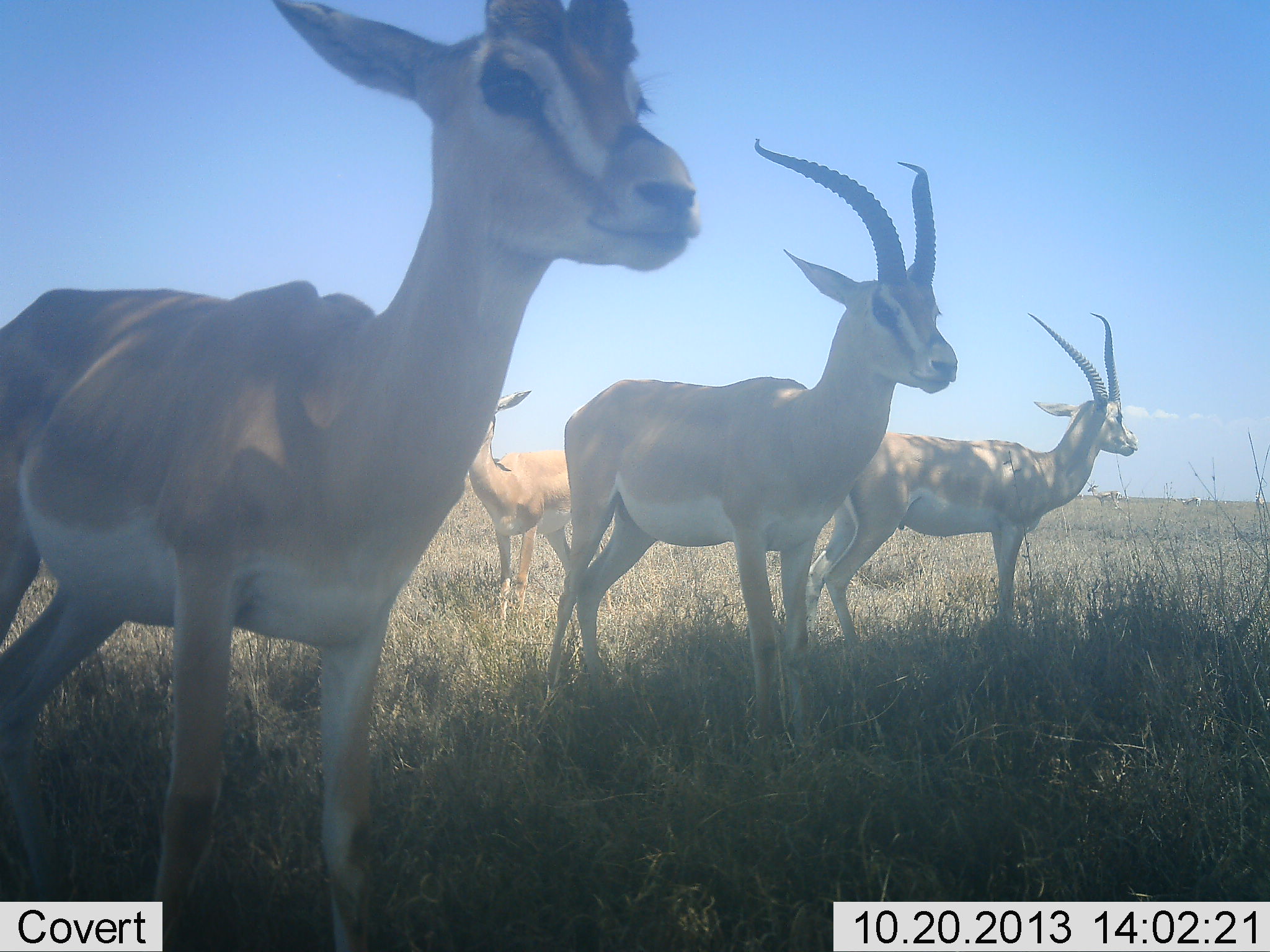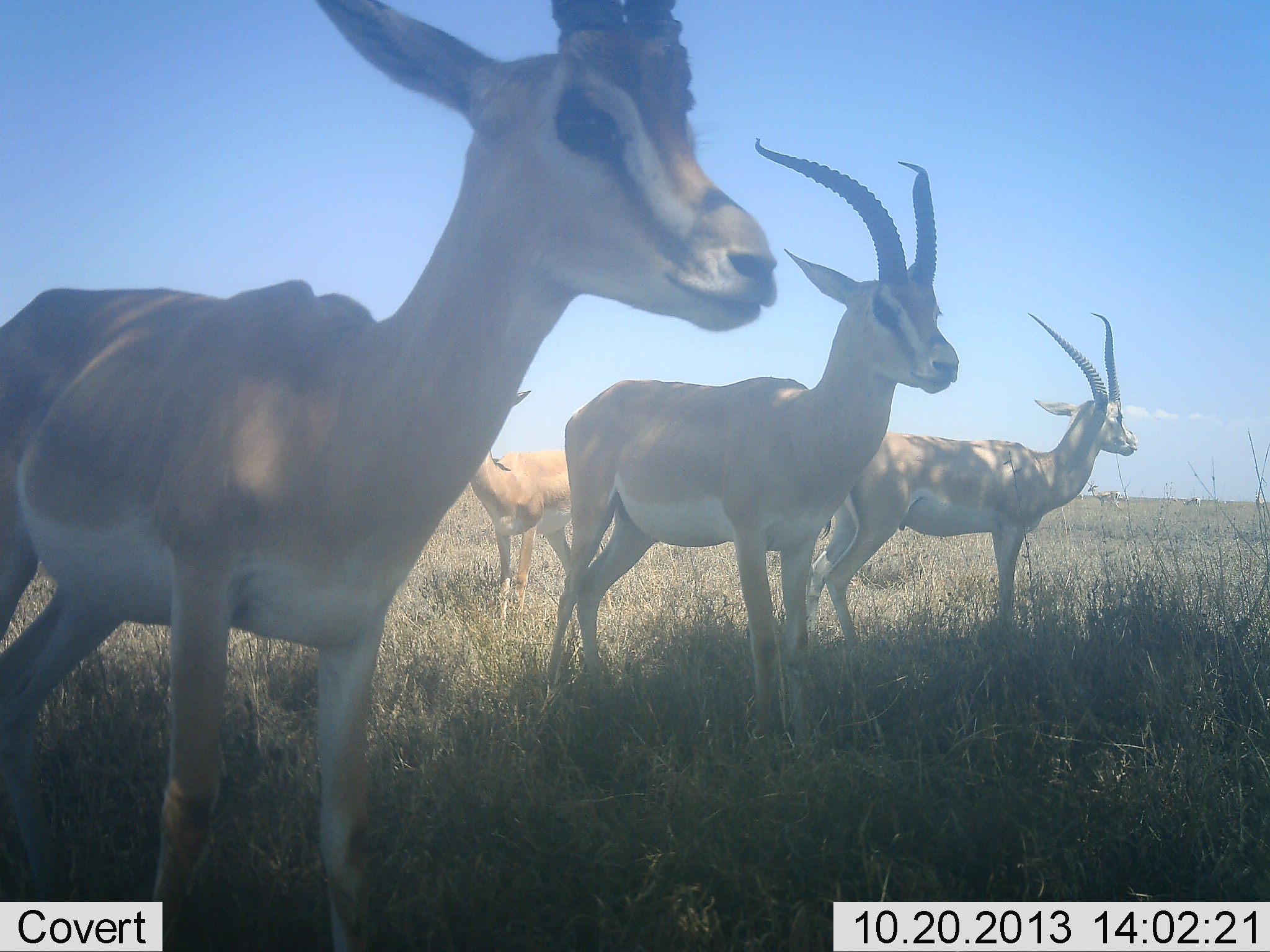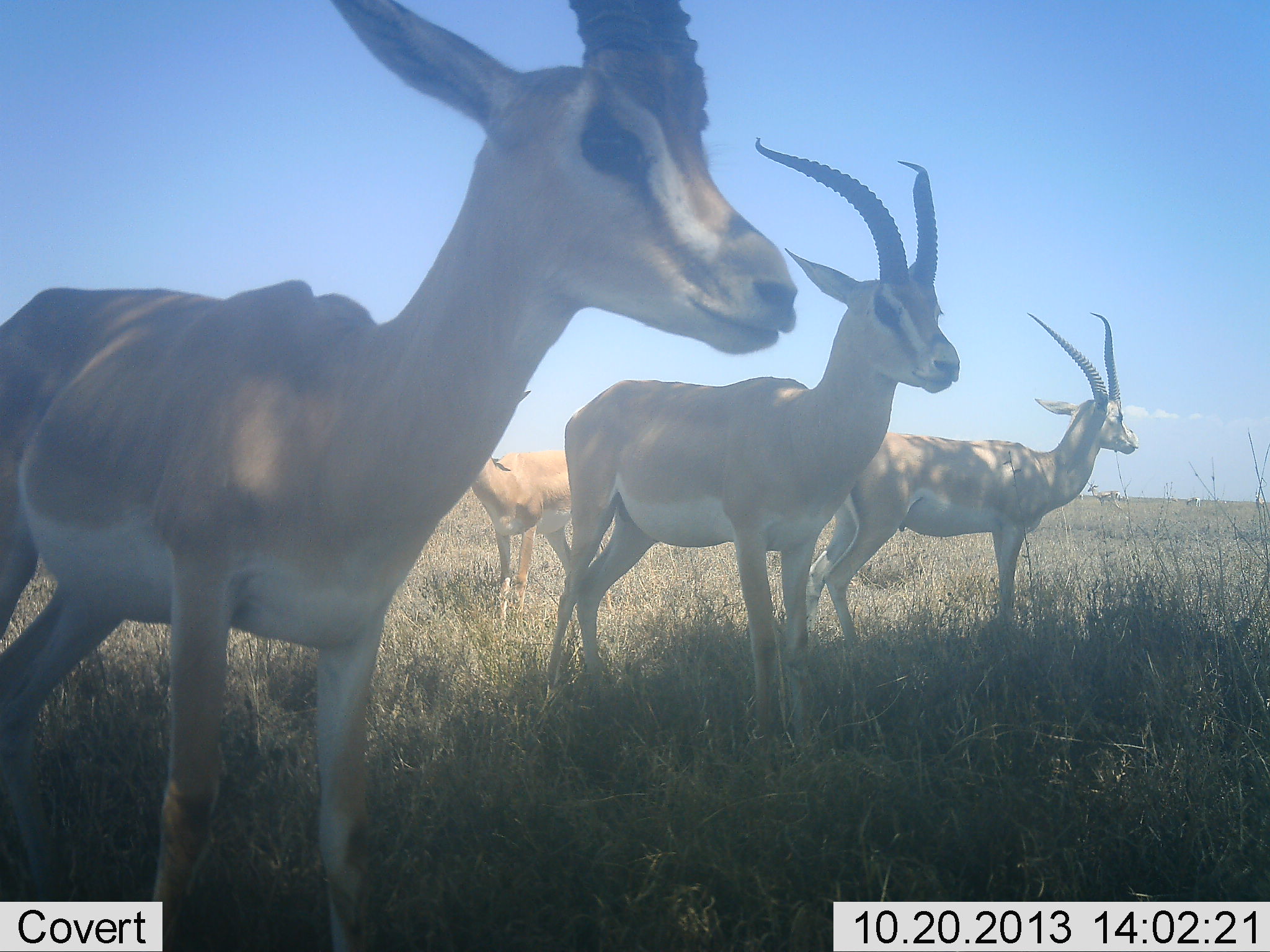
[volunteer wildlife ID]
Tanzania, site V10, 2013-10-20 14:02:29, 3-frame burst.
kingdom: Animalia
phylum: Chordata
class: Mammalia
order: Artiodactyla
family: Bovidae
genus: Nanger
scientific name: Nanger granti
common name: grant's gazelle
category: gazellegrants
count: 4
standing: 100%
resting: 20%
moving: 0%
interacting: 0%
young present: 0%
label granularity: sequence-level